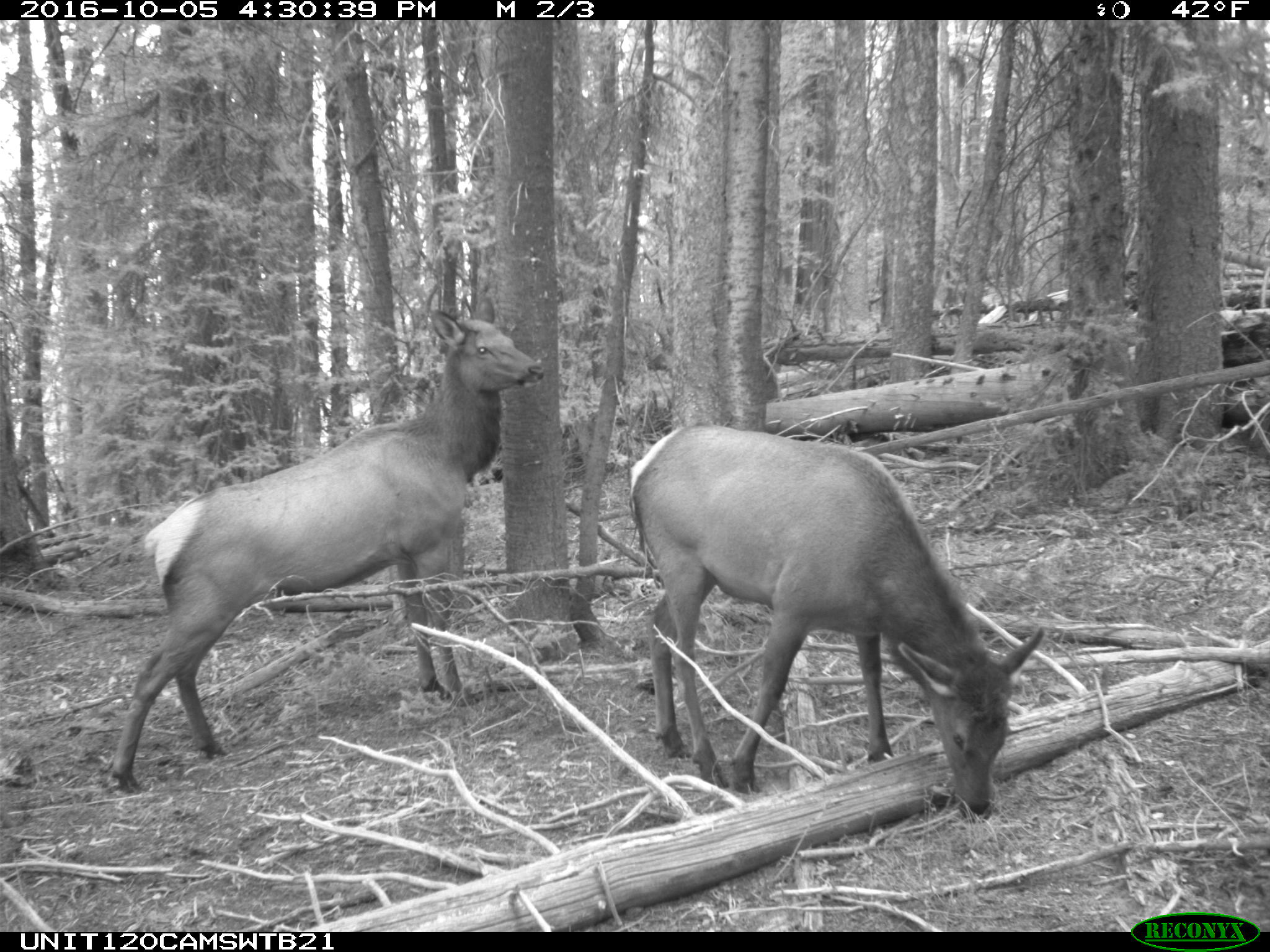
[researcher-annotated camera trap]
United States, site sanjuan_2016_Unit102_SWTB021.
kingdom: Animalia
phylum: Chordata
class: Mammalia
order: Artiodactyla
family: Cervidae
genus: Cervus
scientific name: Cervus elaphus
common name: red deer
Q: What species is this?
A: Cervus elaphus (red deer).